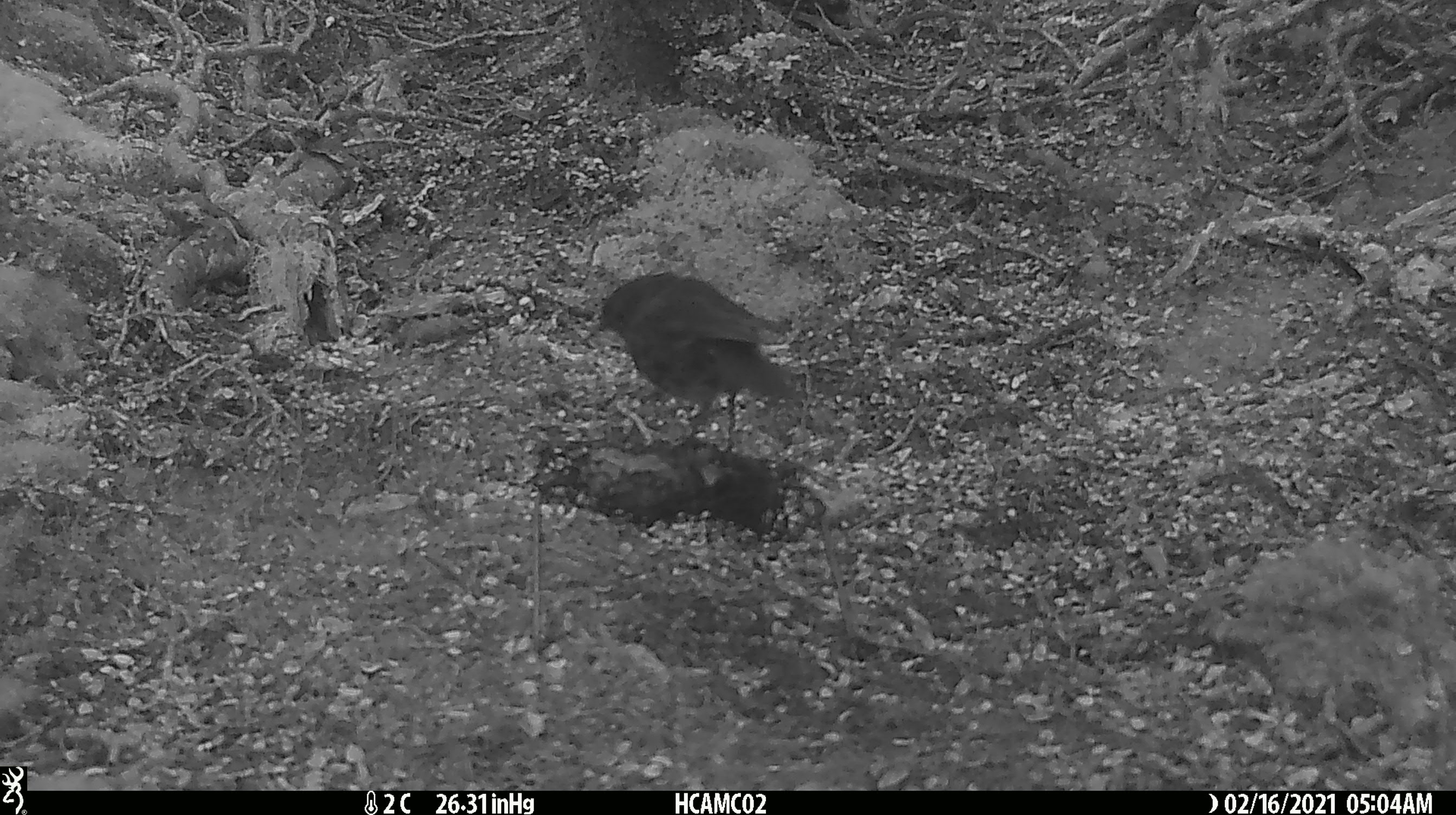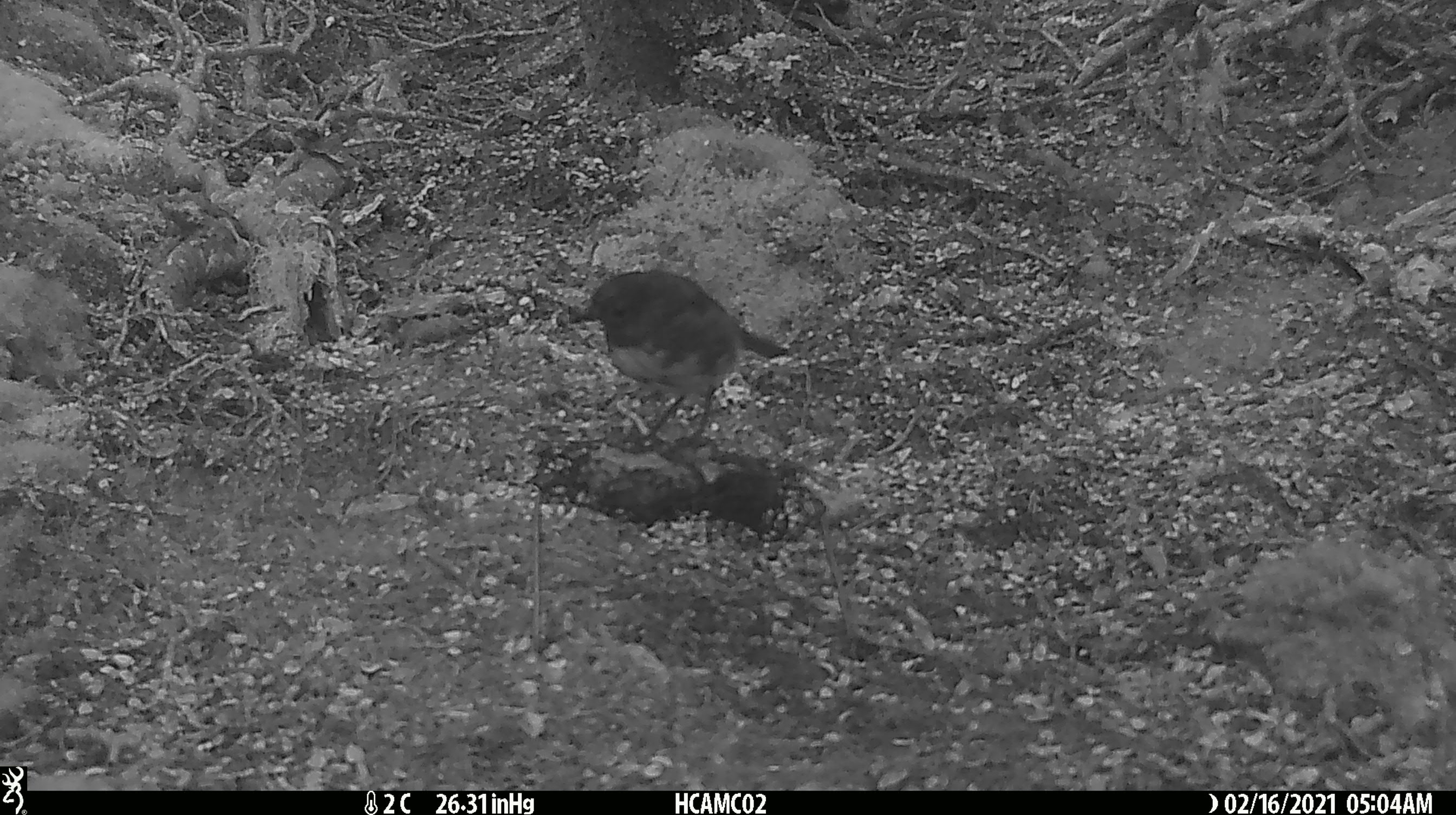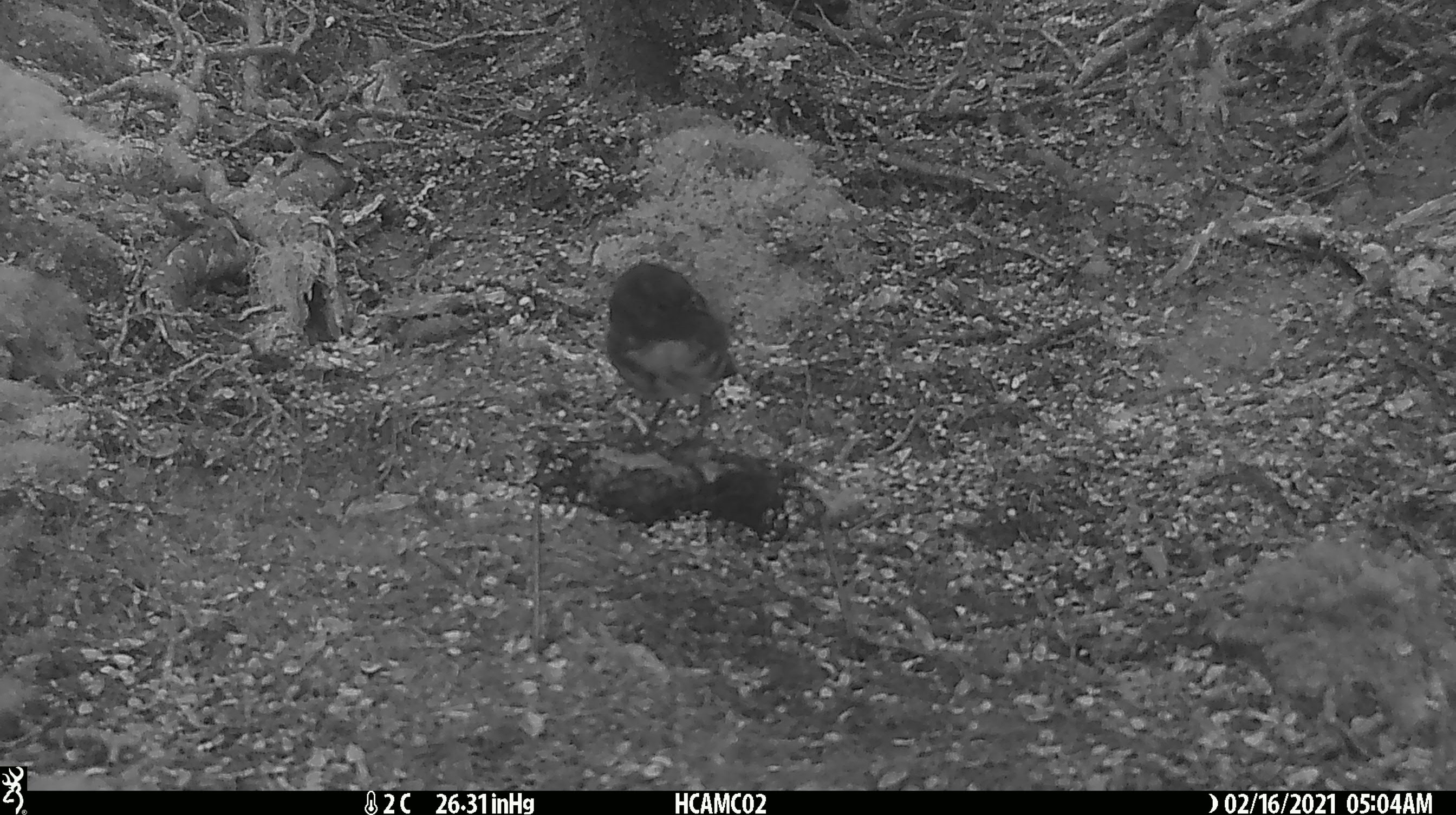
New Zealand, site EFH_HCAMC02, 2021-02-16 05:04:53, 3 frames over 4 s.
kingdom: Animalia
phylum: Chordata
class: Aves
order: Passeriformes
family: Petroicidae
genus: Petroica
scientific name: Petroica australis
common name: new zealand robin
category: robin